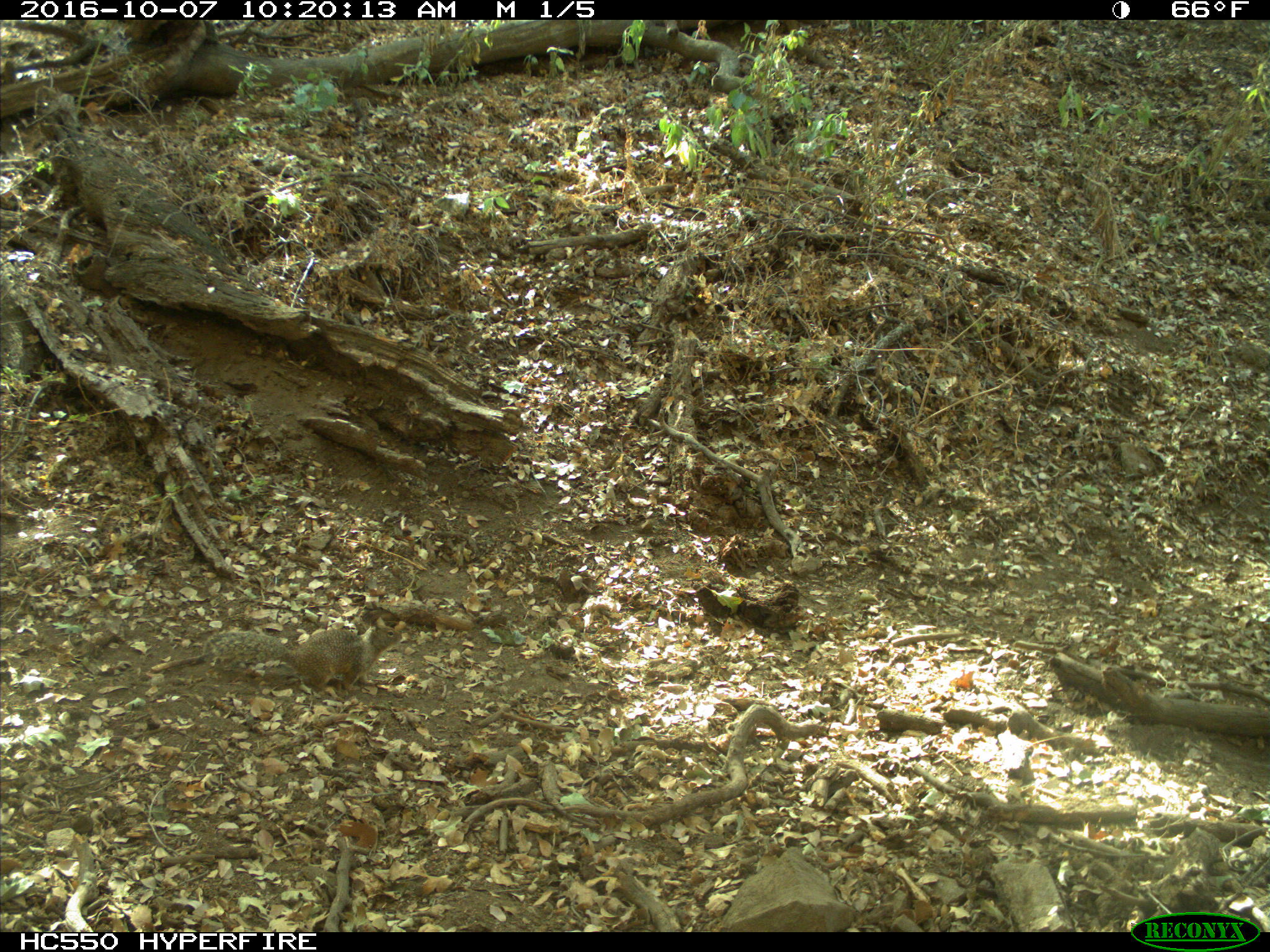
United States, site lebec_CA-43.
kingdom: Animalia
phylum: Chordata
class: Mammalia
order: Rodentia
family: Sciuridae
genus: Otospermophilus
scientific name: Otospermophilus beecheyi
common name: california ground squirrel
Otospermophilus beecheyi (california ground squirrel).